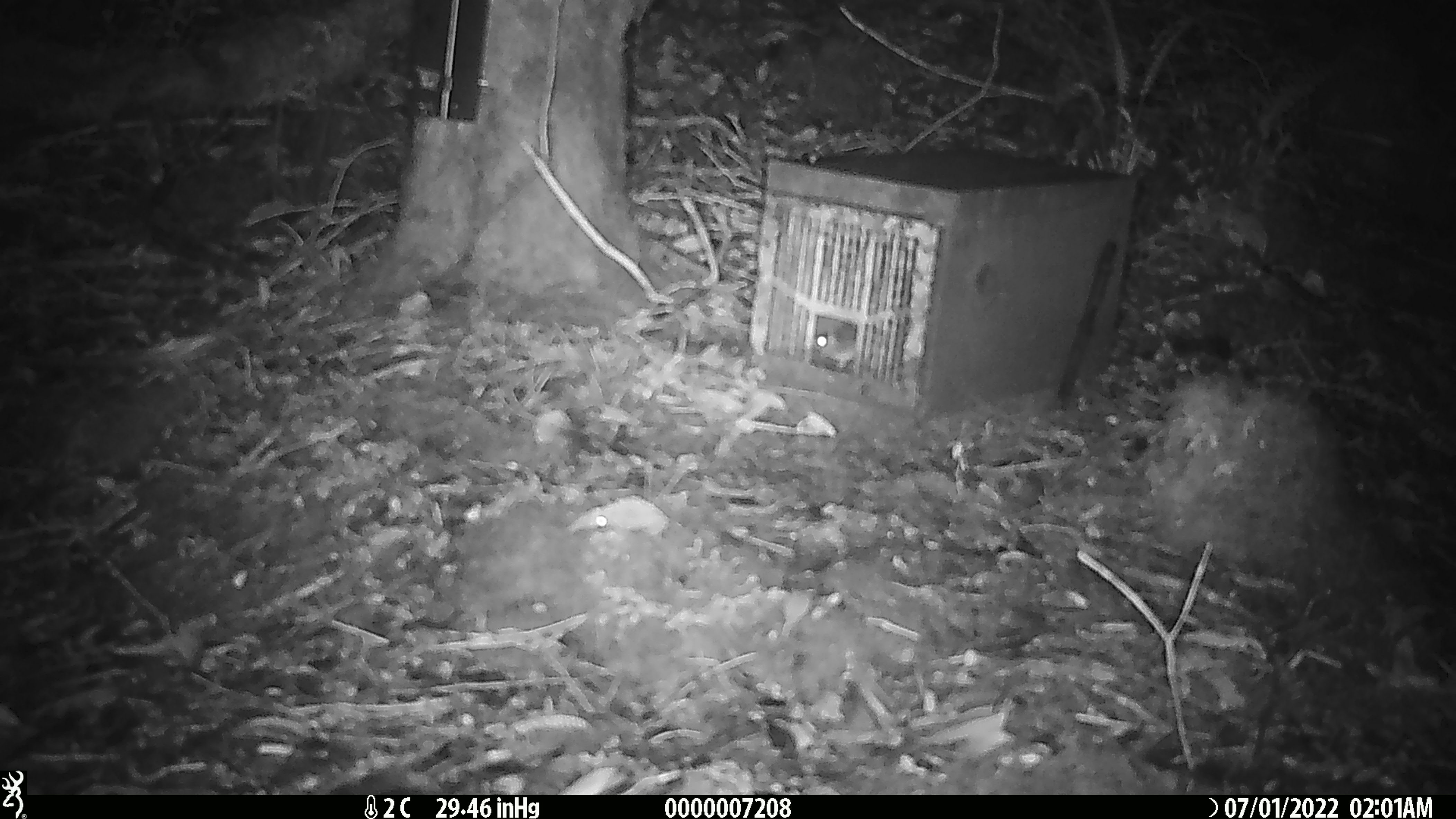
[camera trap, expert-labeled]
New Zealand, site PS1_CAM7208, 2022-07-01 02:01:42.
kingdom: Animalia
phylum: Chordata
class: Mammalia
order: Rodentia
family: Muridae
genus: Mus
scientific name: Mus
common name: mouse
Mouse (Mus).